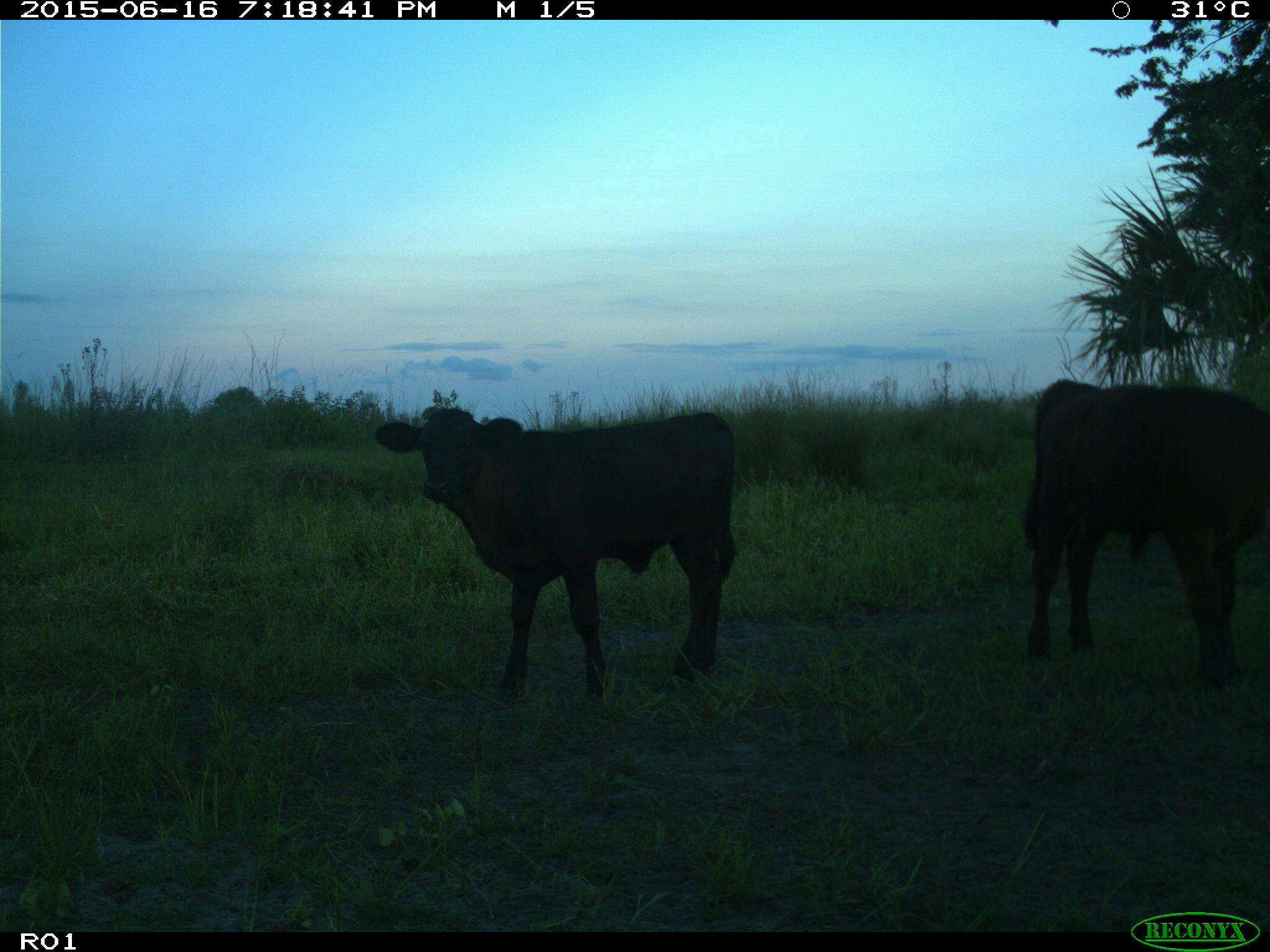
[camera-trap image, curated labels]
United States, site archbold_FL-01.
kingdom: Animalia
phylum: Chordata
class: Mammalia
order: Artiodactyla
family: Bovidae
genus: Bos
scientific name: Bos taurus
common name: domestic cow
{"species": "Bos taurus (domestic cow)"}